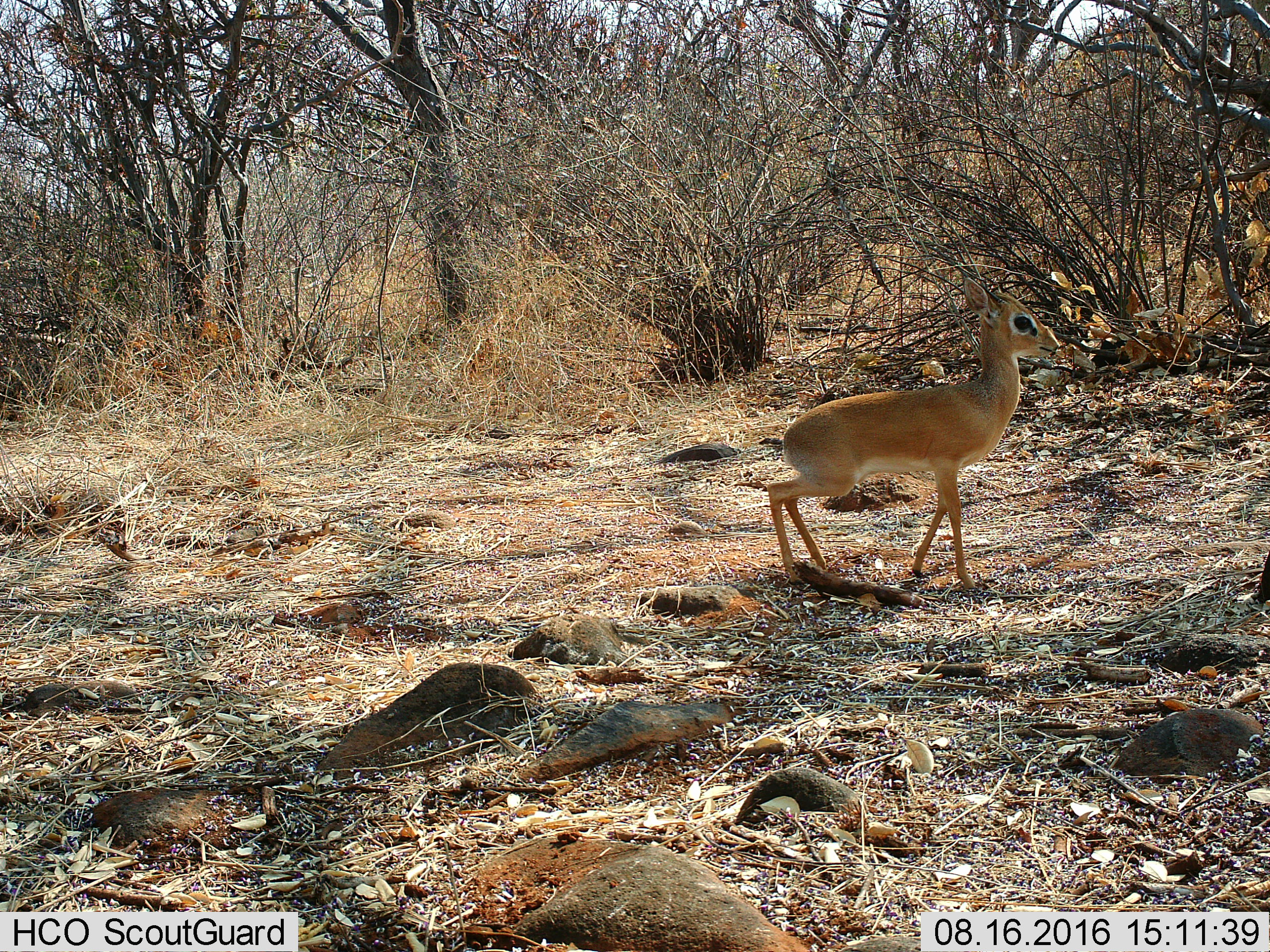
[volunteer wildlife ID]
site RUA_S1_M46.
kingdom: Animalia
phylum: Chordata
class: Mammalia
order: Artiodactyla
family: Bovidae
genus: Madoqua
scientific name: Madoqua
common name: dik-dik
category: dikdik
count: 1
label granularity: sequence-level